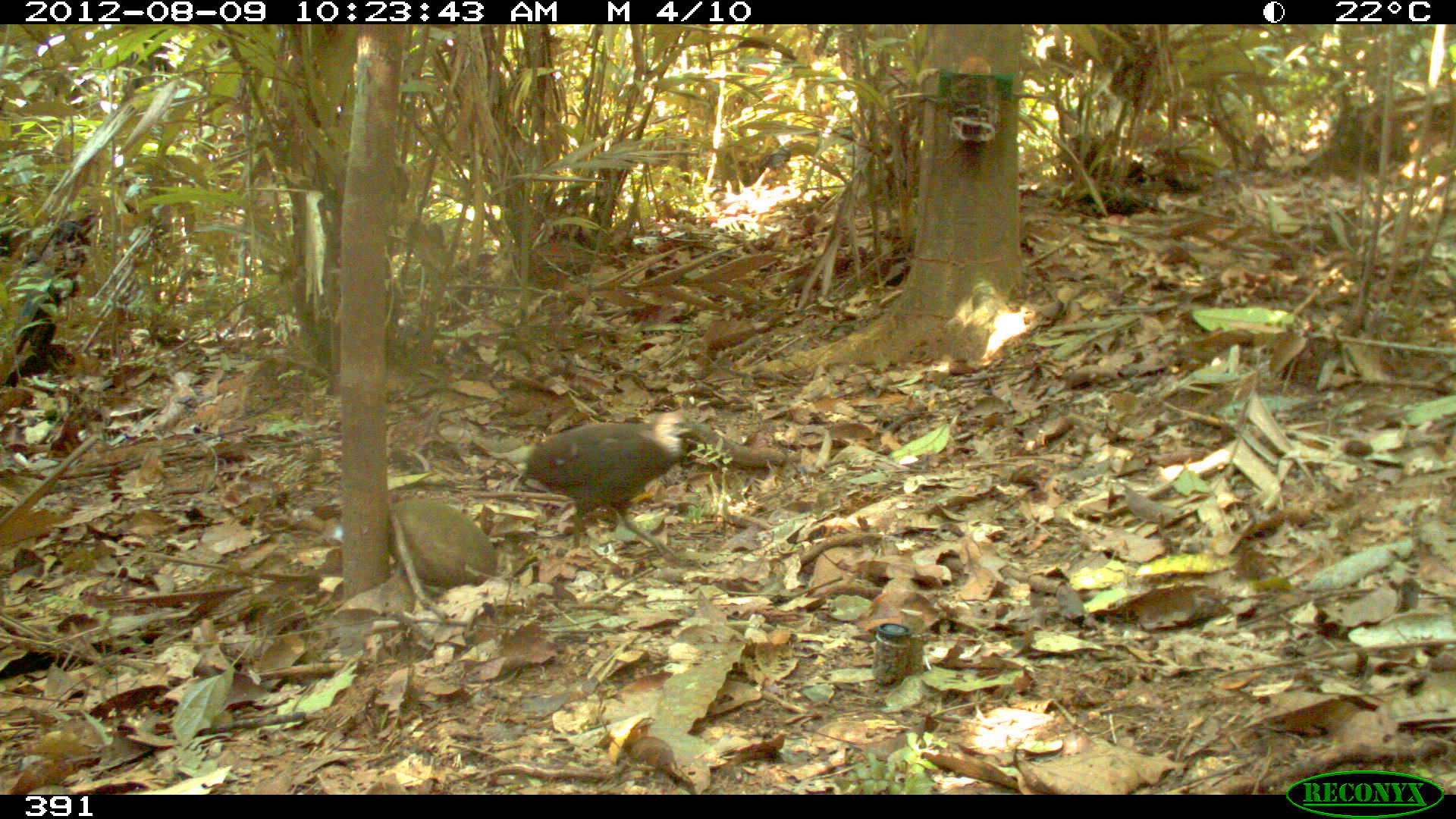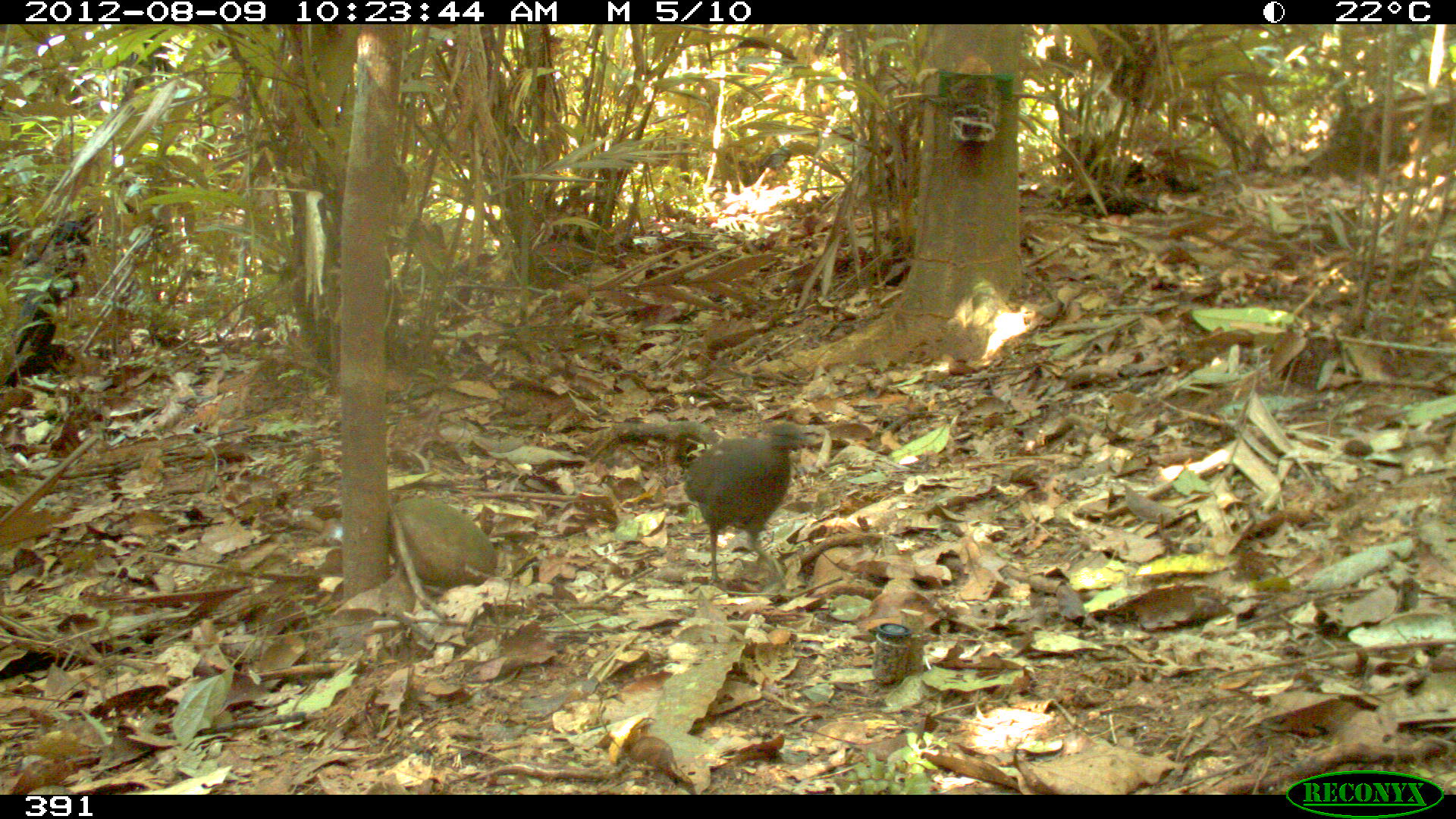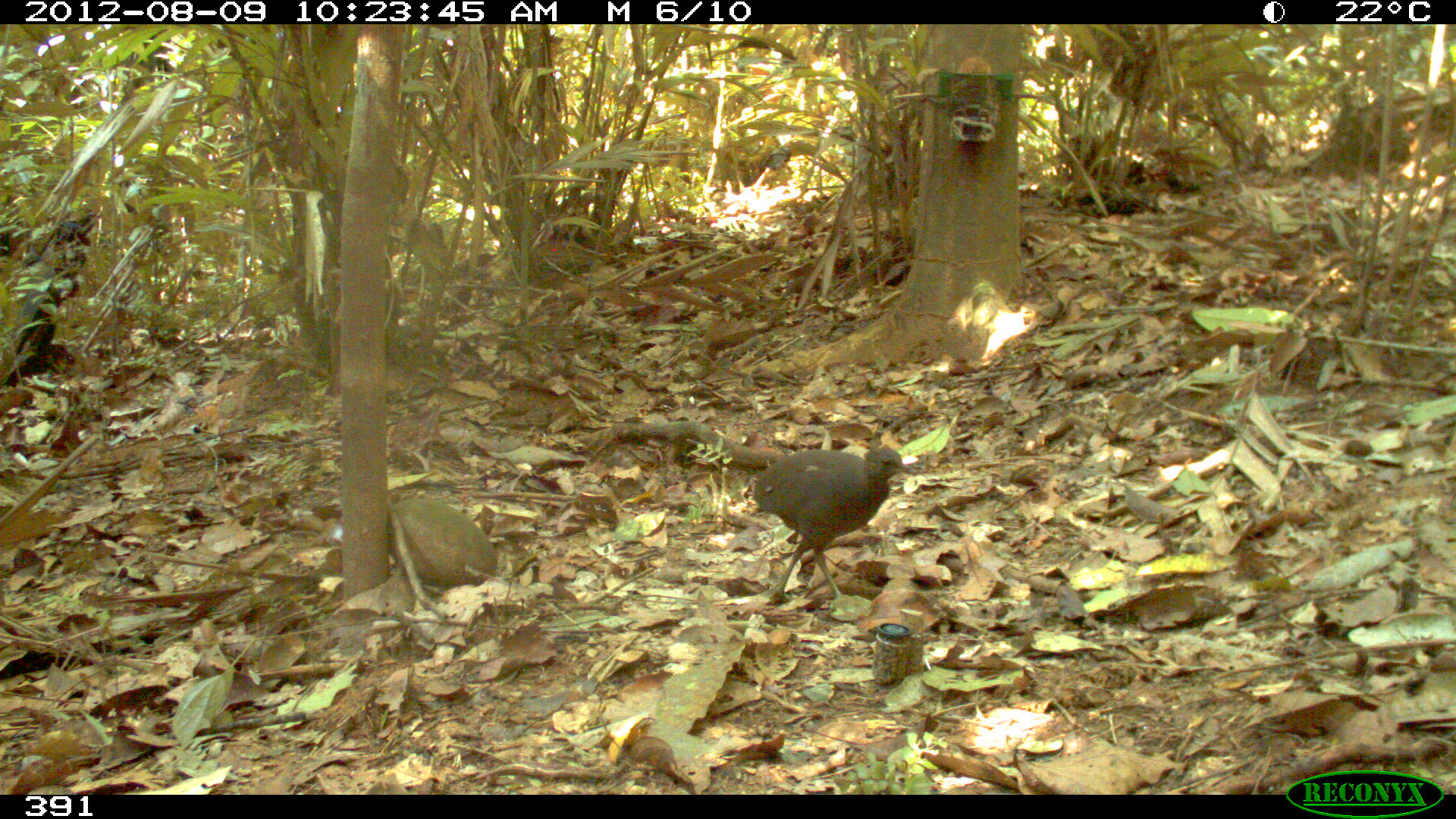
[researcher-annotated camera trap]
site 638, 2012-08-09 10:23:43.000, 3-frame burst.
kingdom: Animalia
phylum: Chordata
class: Aves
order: Galliformes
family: Phasianidae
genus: Alectoris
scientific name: Alectoris rufa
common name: red-legged partridge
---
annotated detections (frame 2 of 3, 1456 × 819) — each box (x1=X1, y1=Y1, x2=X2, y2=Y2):
alectoris rufa: (x1=681, y1=423, x2=813, y2=592)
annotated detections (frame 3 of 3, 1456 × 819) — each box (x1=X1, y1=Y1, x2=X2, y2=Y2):
alectoris rufa: (x1=752, y1=446, x2=917, y2=603)